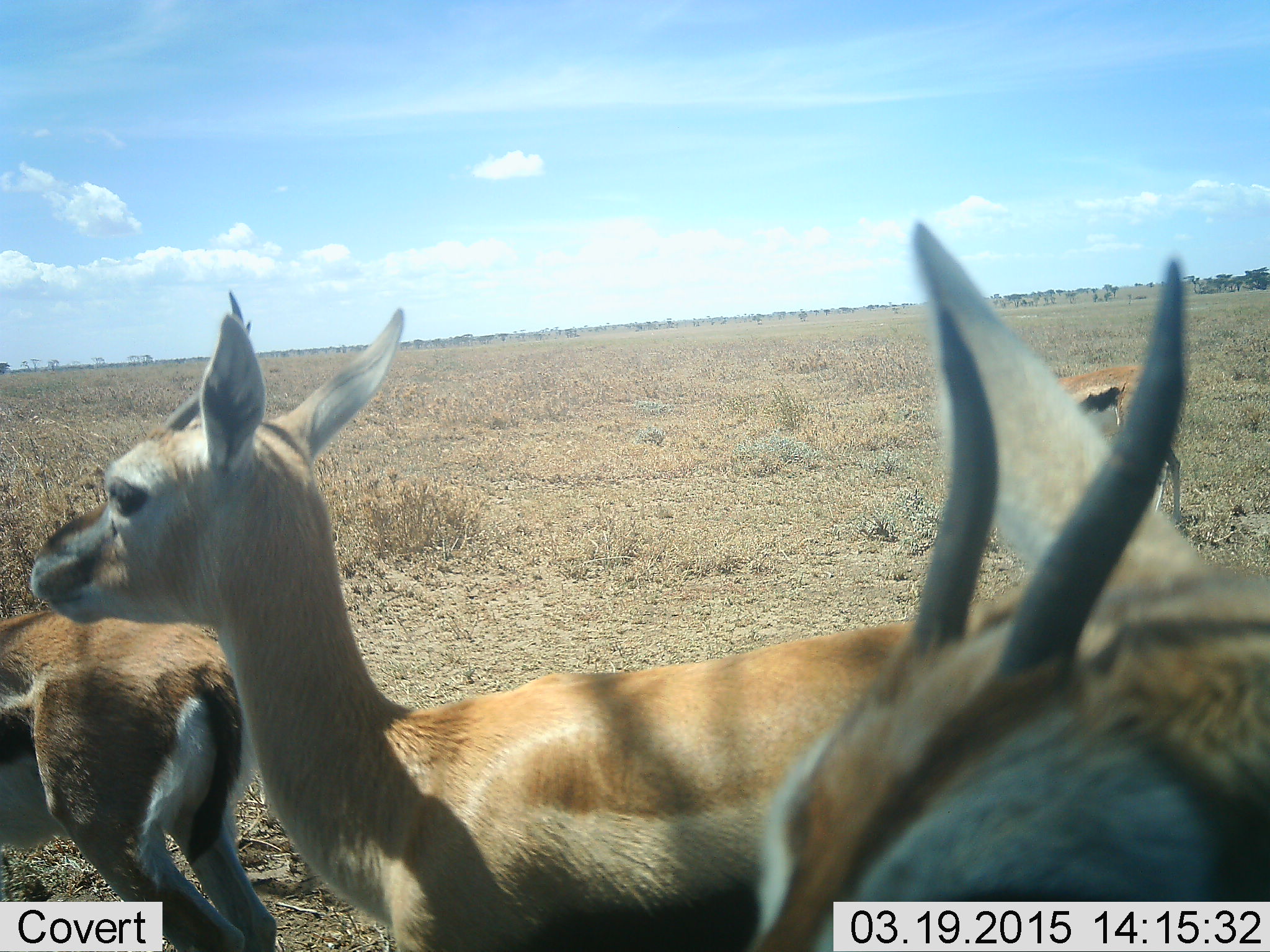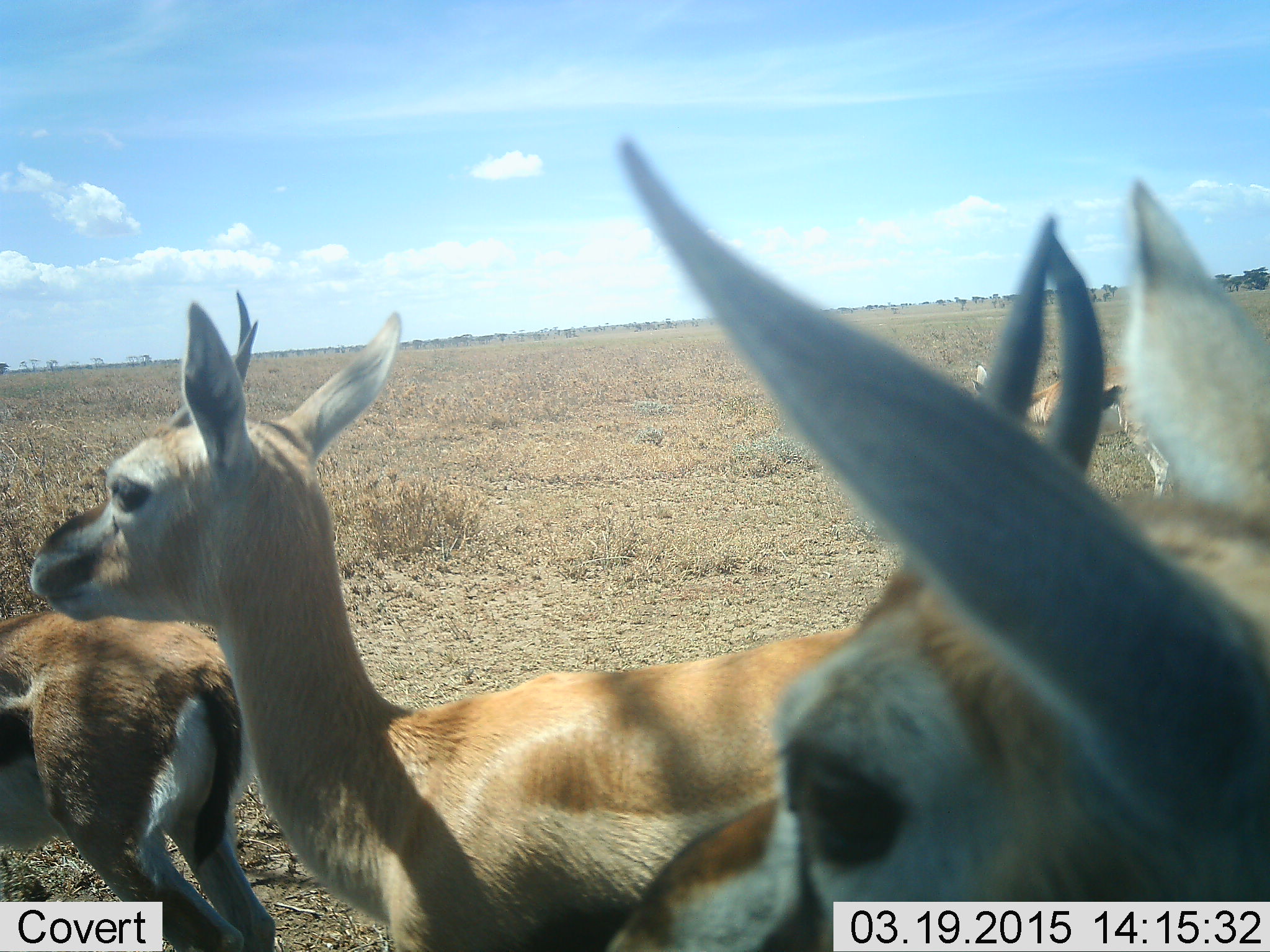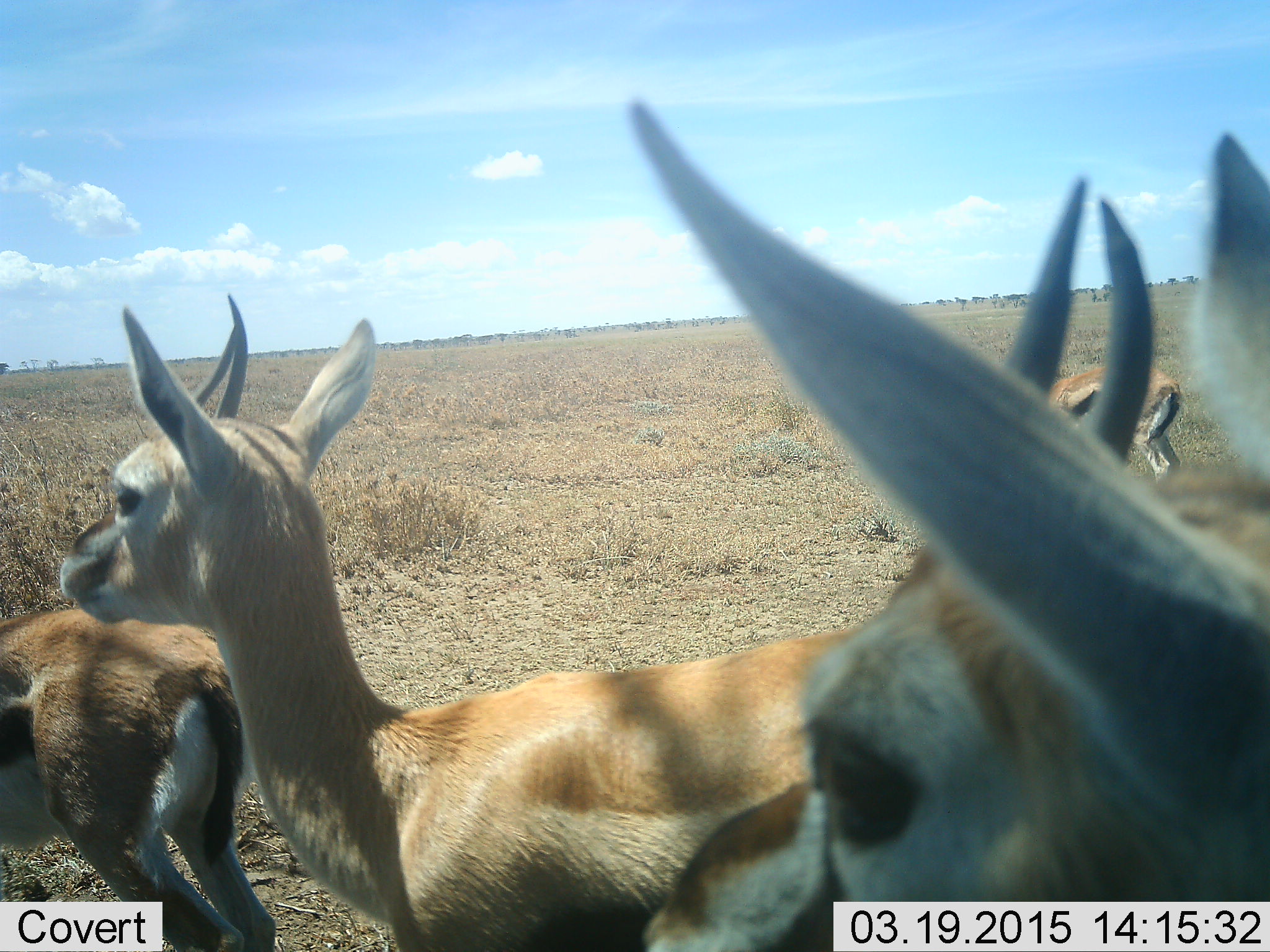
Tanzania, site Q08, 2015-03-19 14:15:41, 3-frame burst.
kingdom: Animalia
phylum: Chordata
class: Mammalia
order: Artiodactyla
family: Bovidae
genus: Eudorcas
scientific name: Eudorcas thomsonii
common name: thomson's gazelle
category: gazellethomsons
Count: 4.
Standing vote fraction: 91%.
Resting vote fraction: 9%.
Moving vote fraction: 9%.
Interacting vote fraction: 0%.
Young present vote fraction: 0%.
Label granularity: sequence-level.